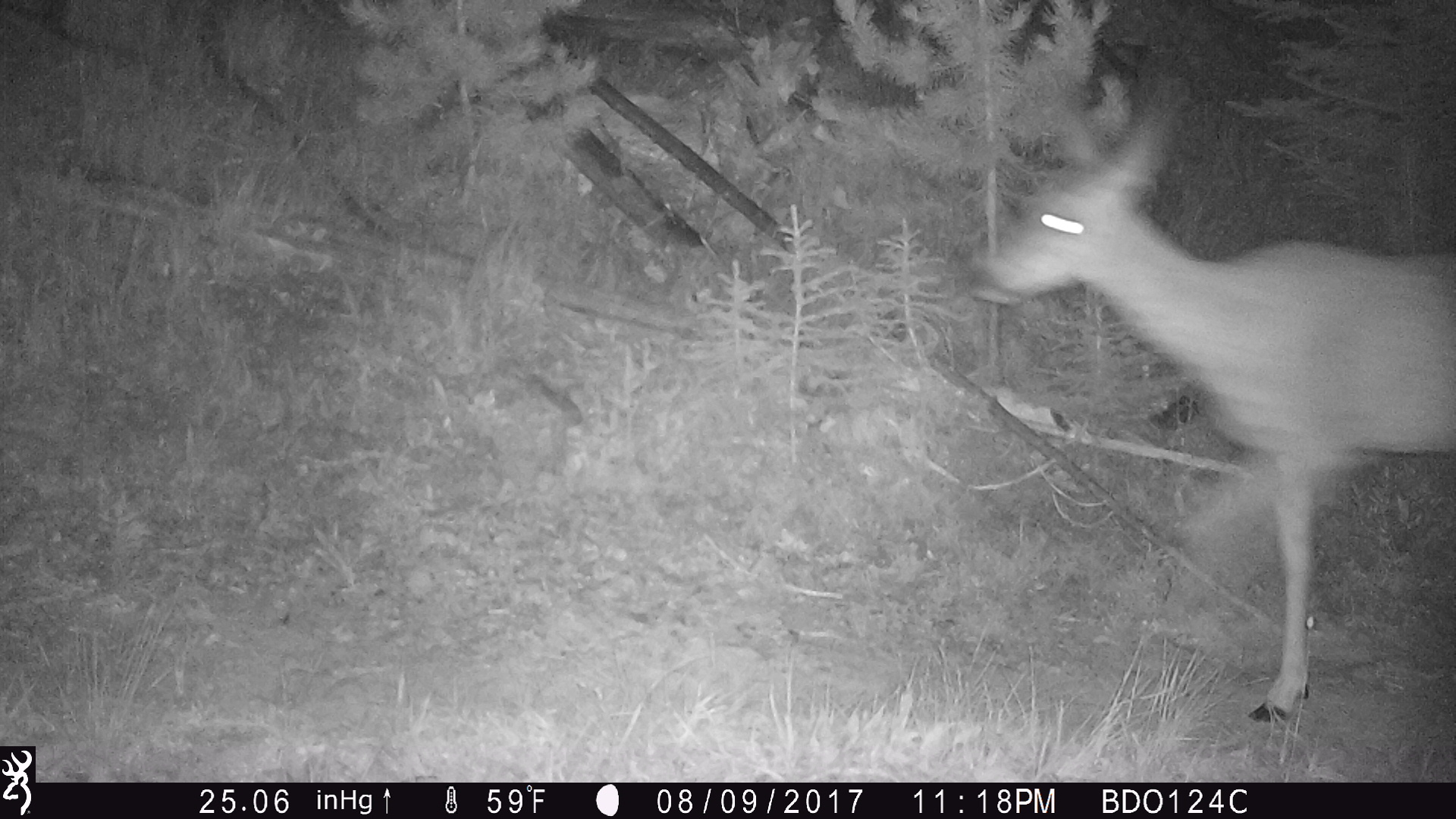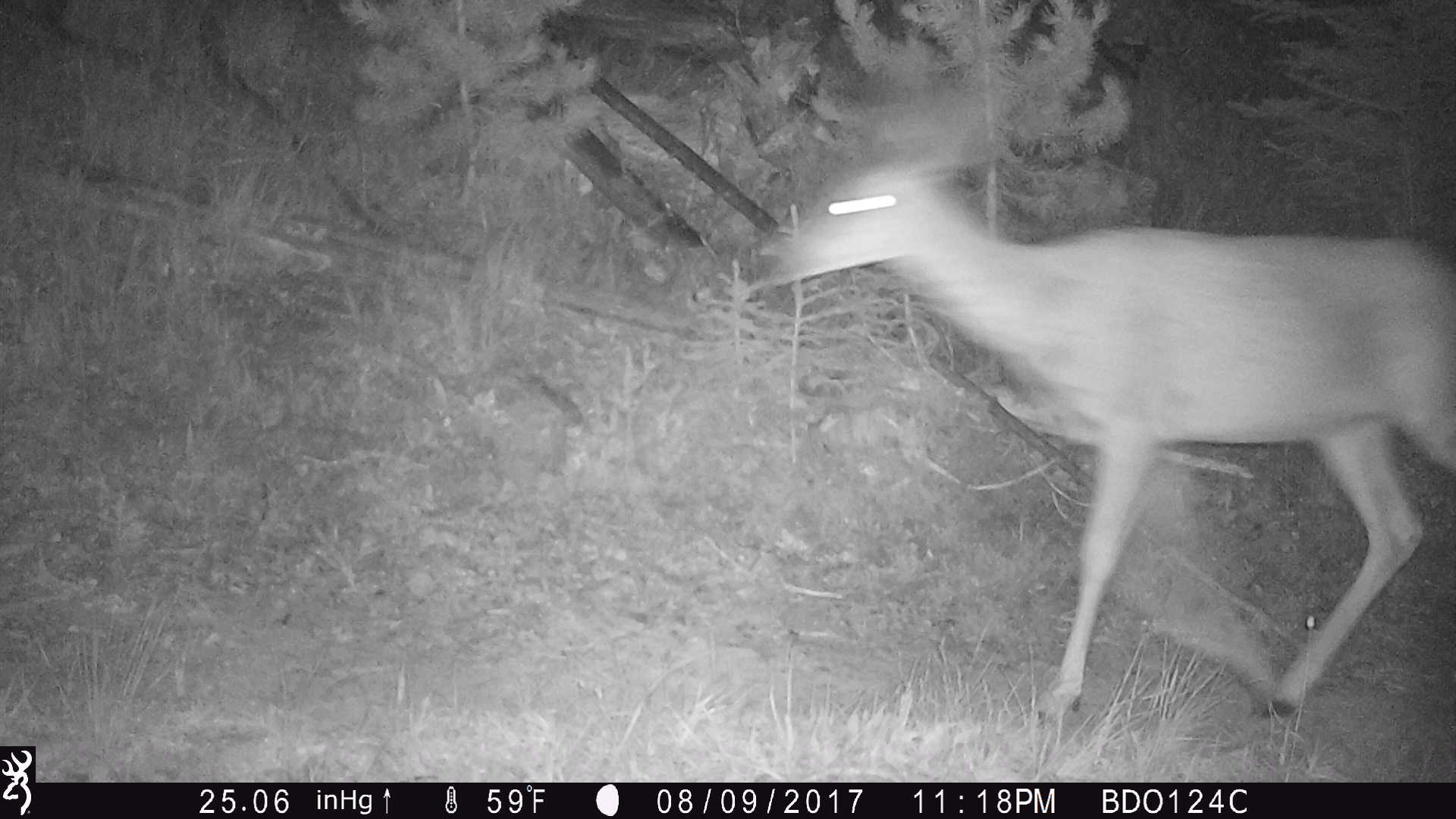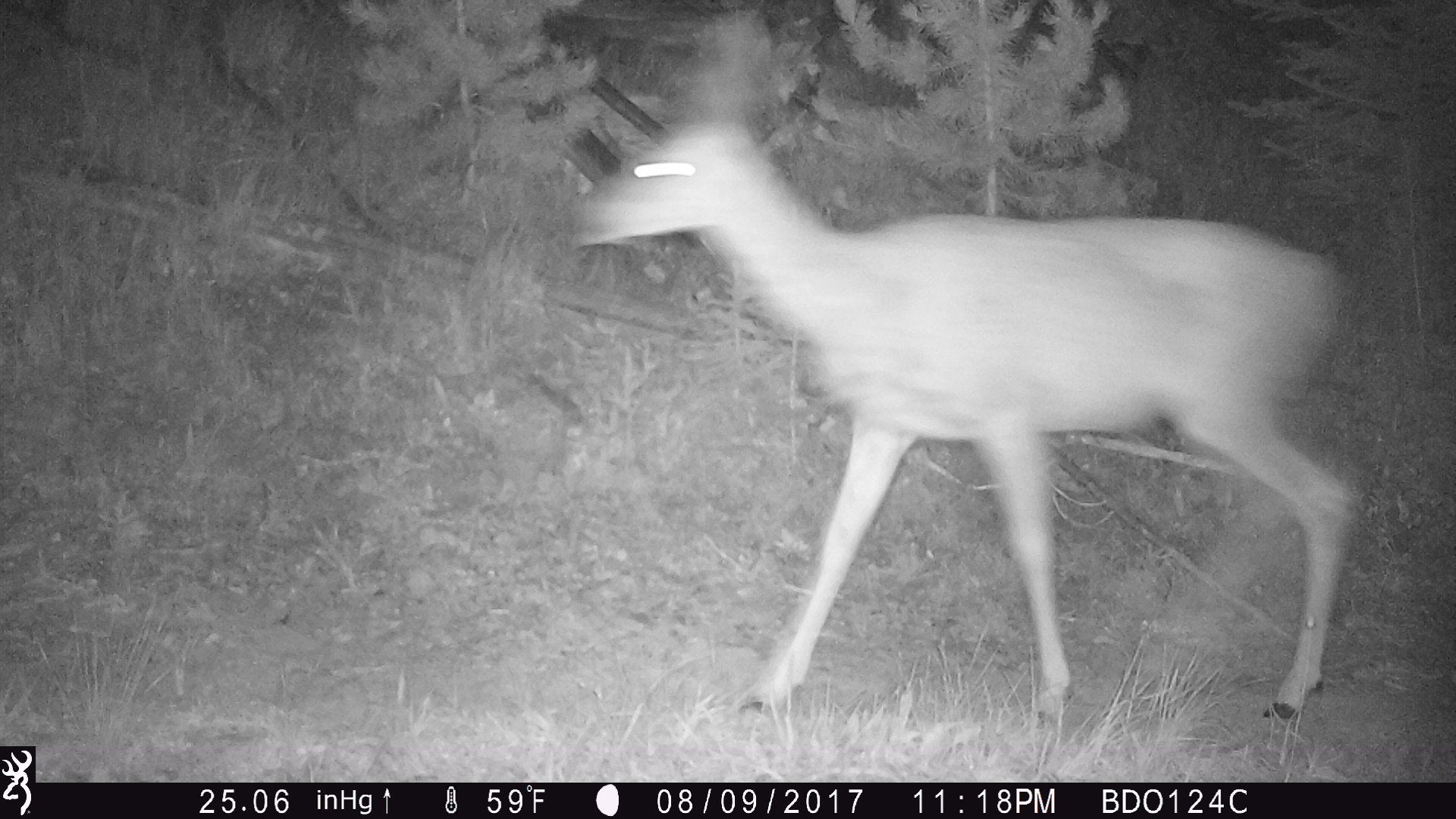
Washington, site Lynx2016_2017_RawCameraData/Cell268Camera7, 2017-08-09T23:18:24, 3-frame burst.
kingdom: Animalia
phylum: Chordata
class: Mammalia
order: Artiodactyla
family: Cervidae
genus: Odocoileus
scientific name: Odocoileus hemionus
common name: mule deer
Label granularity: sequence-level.